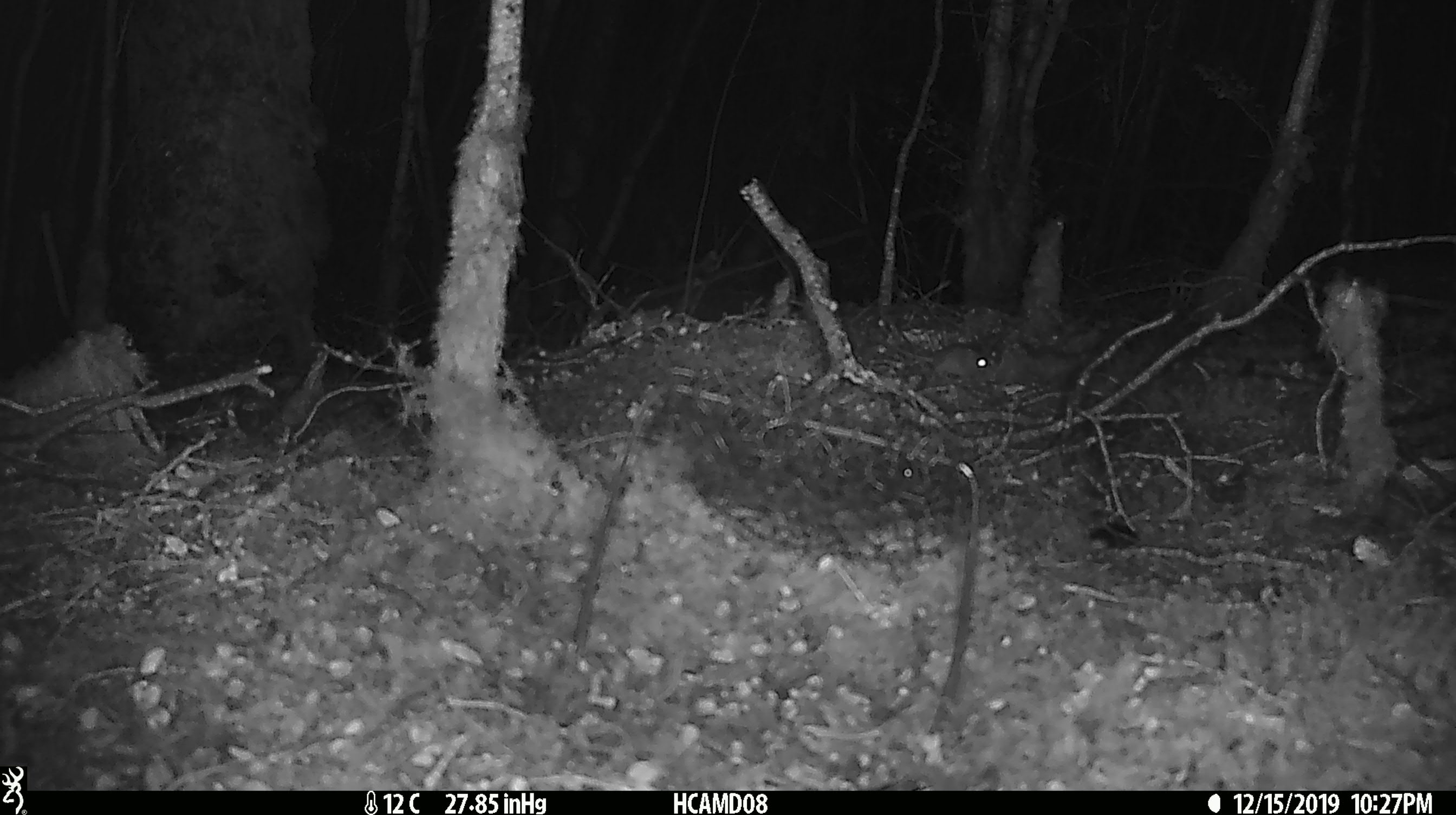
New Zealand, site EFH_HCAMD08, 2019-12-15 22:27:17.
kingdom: Animalia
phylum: Chordata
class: Mammalia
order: Rodentia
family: Muridae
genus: Mus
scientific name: Mus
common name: mouse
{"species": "mouse (Mus)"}